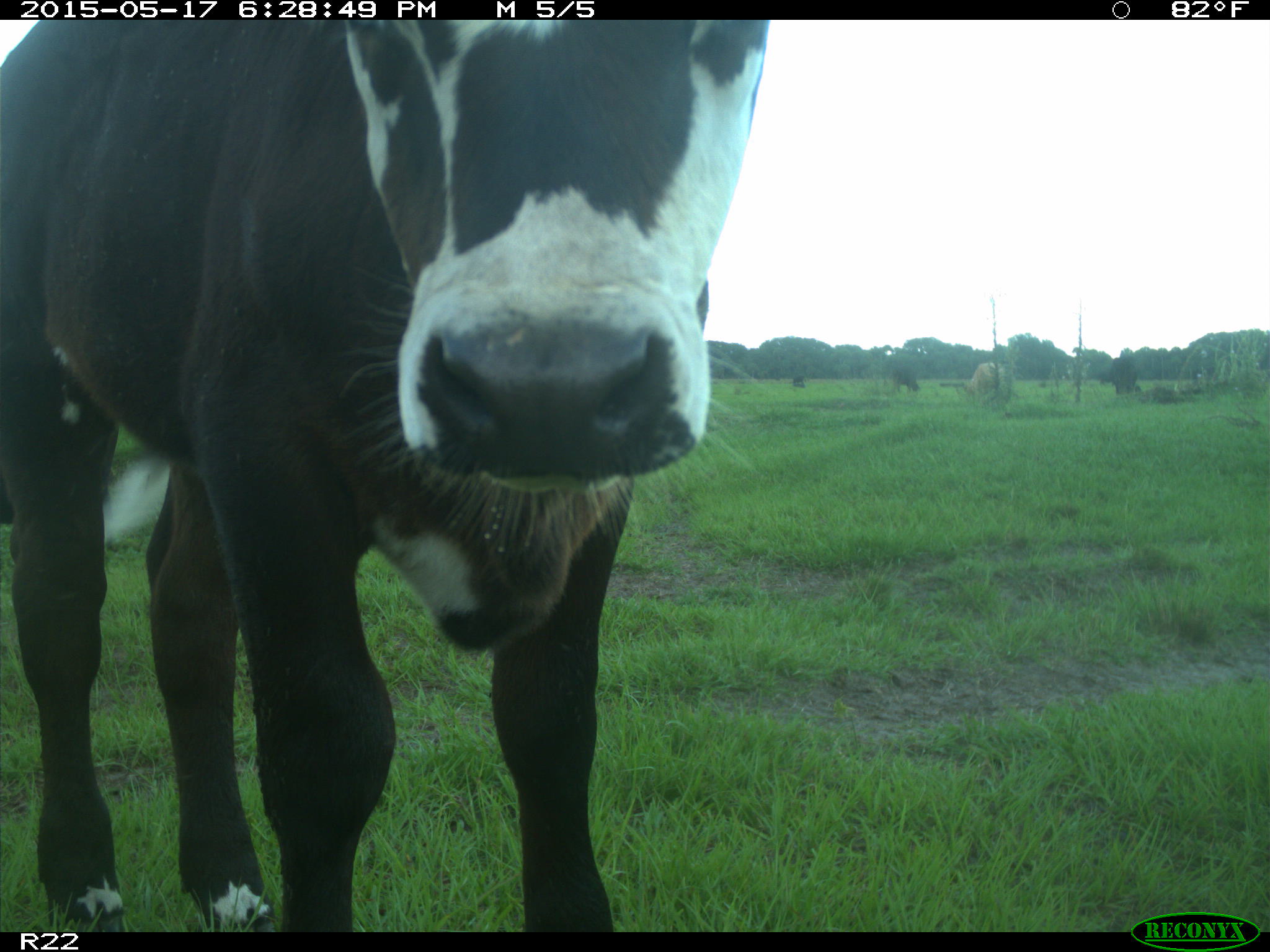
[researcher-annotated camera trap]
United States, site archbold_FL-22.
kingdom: Animalia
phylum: Chordata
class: Mammalia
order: Artiodactyla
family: Bovidae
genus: Bos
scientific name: Bos taurus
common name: domestic cow